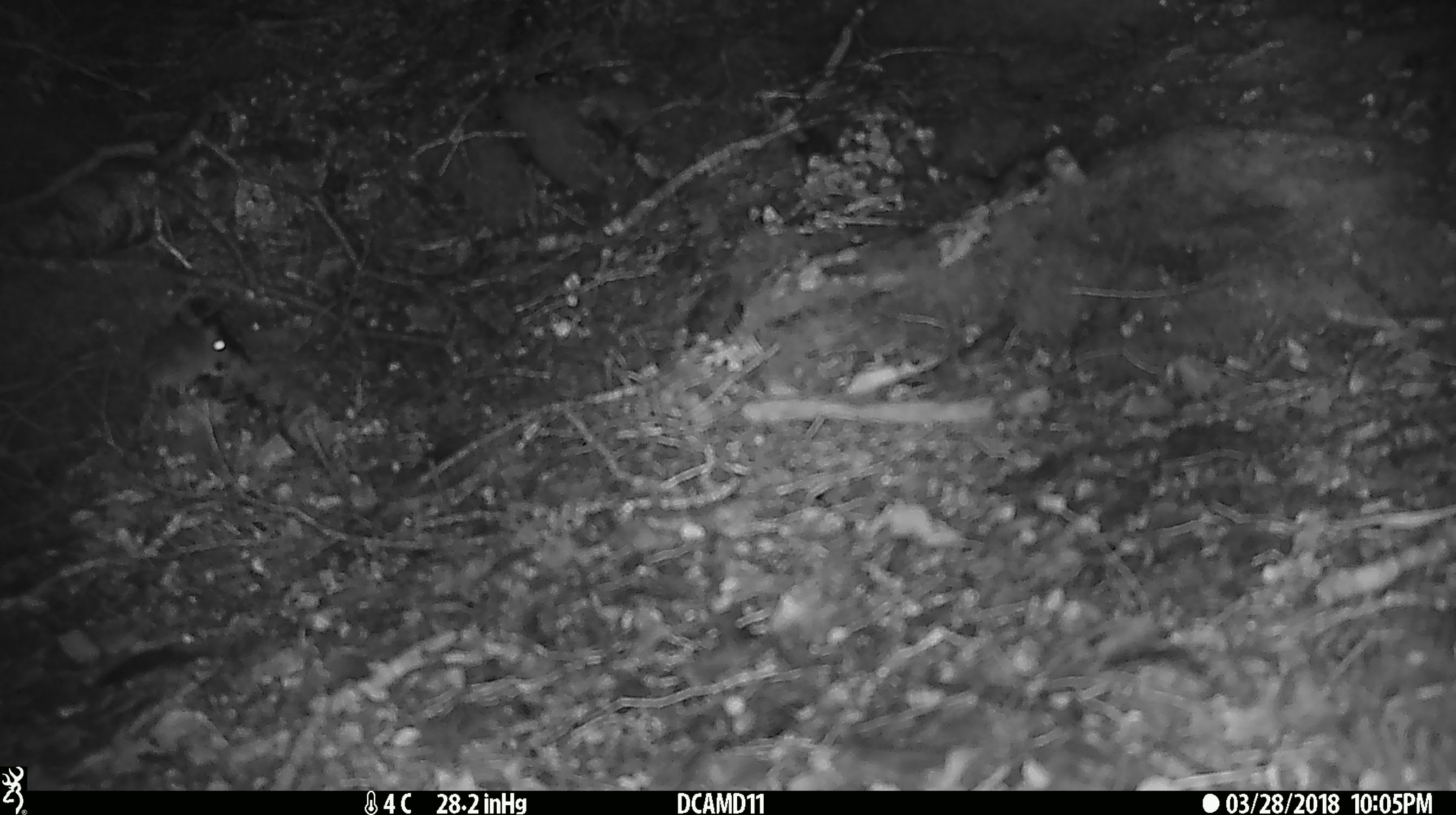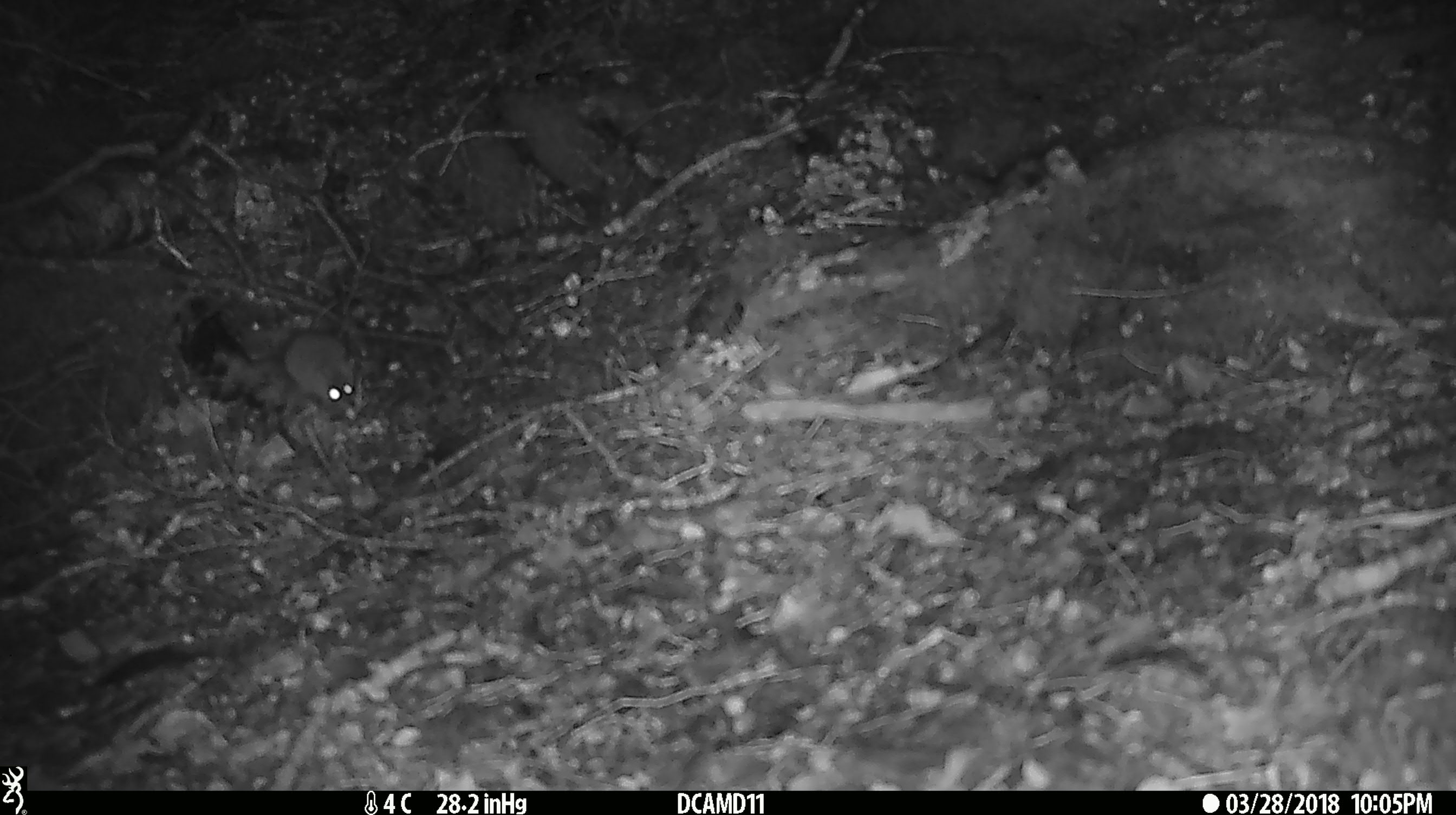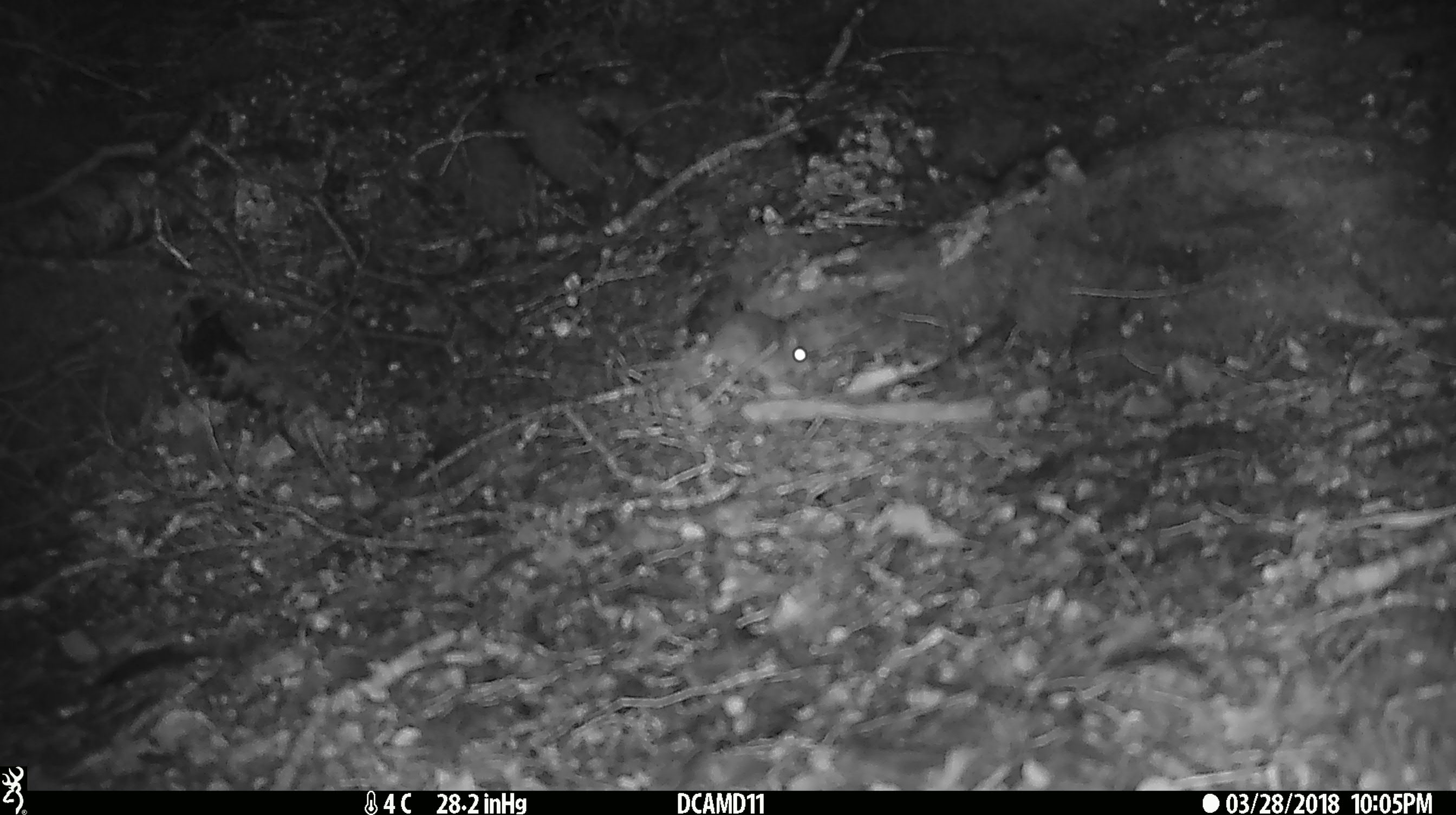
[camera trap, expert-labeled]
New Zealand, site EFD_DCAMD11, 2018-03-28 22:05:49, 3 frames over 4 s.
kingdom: Animalia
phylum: Chordata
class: Mammalia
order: Rodentia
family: Muridae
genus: Mus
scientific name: Mus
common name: mouse